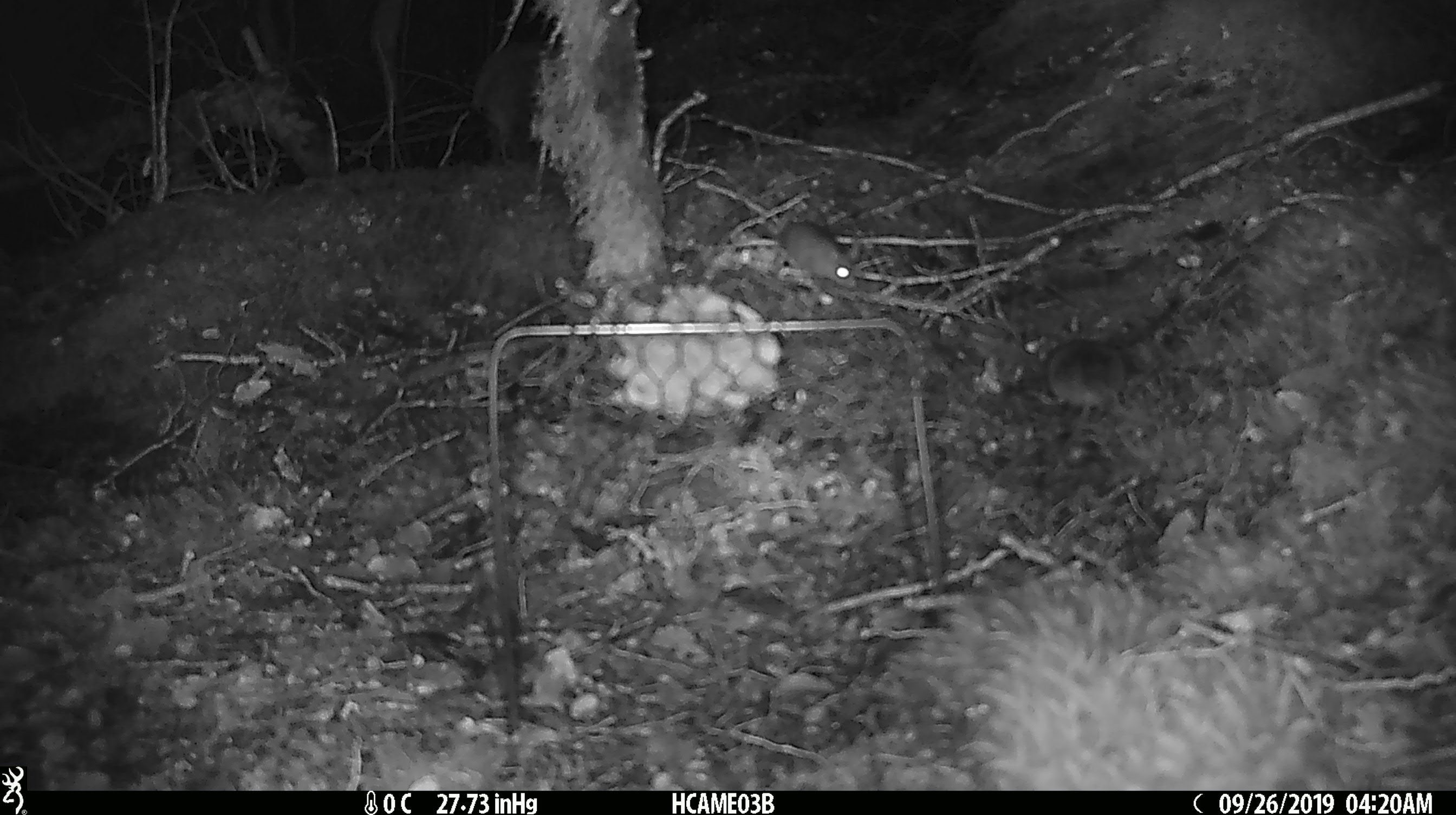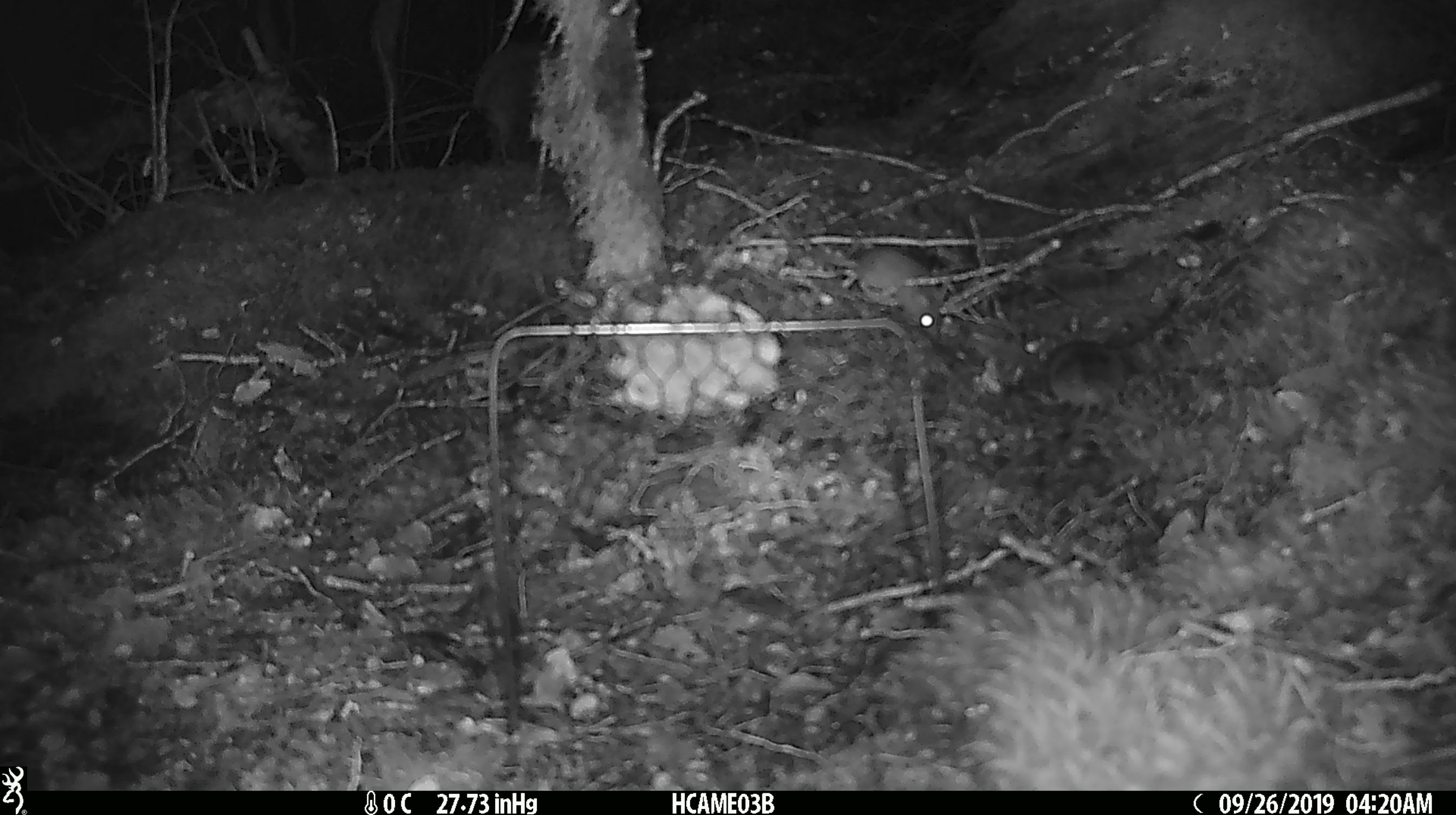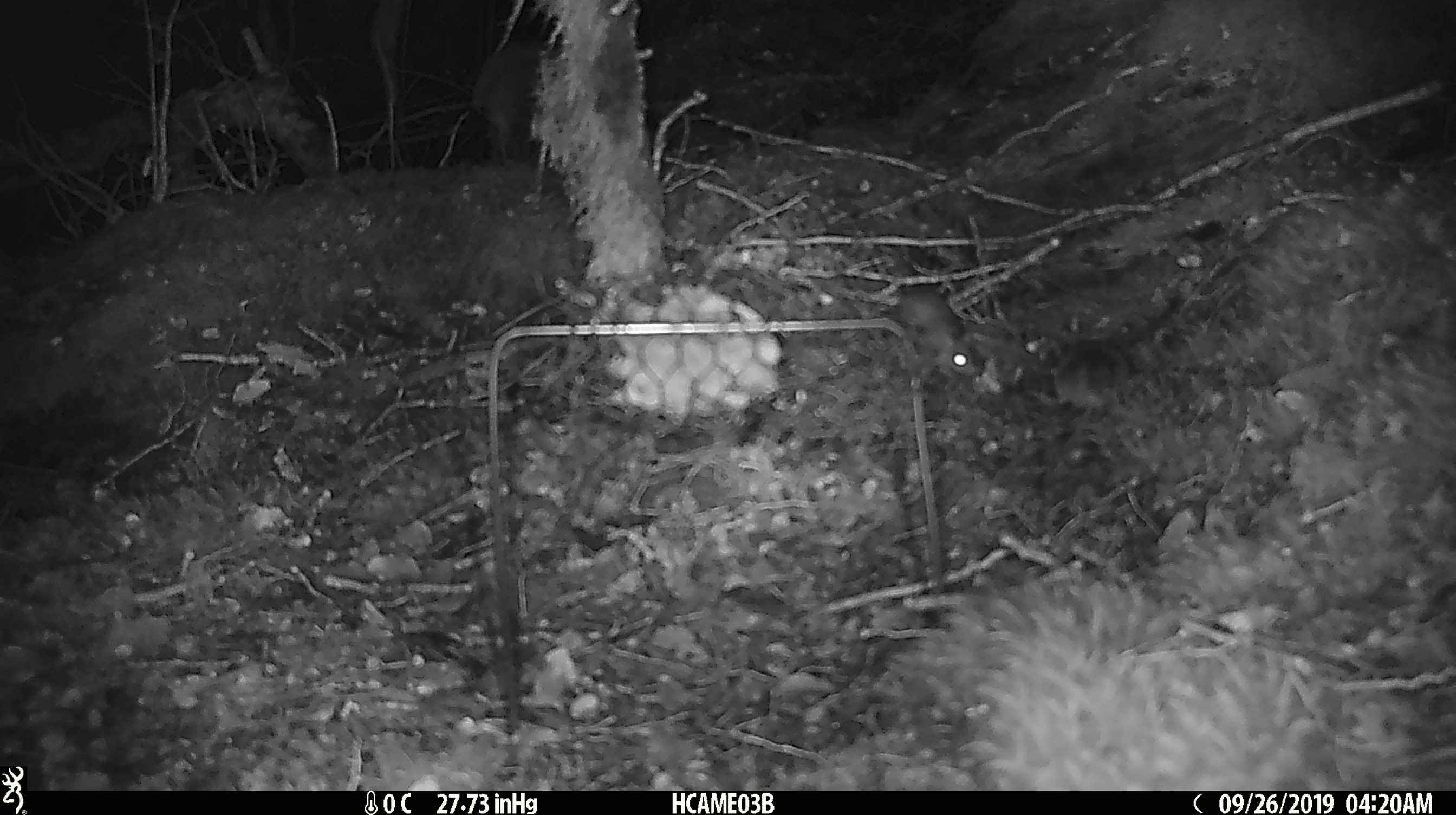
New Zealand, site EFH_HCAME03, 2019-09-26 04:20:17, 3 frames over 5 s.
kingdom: Animalia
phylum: Chordata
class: Mammalia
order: Rodentia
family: Muridae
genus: Mus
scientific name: Mus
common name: mouse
Mouse (Mus).